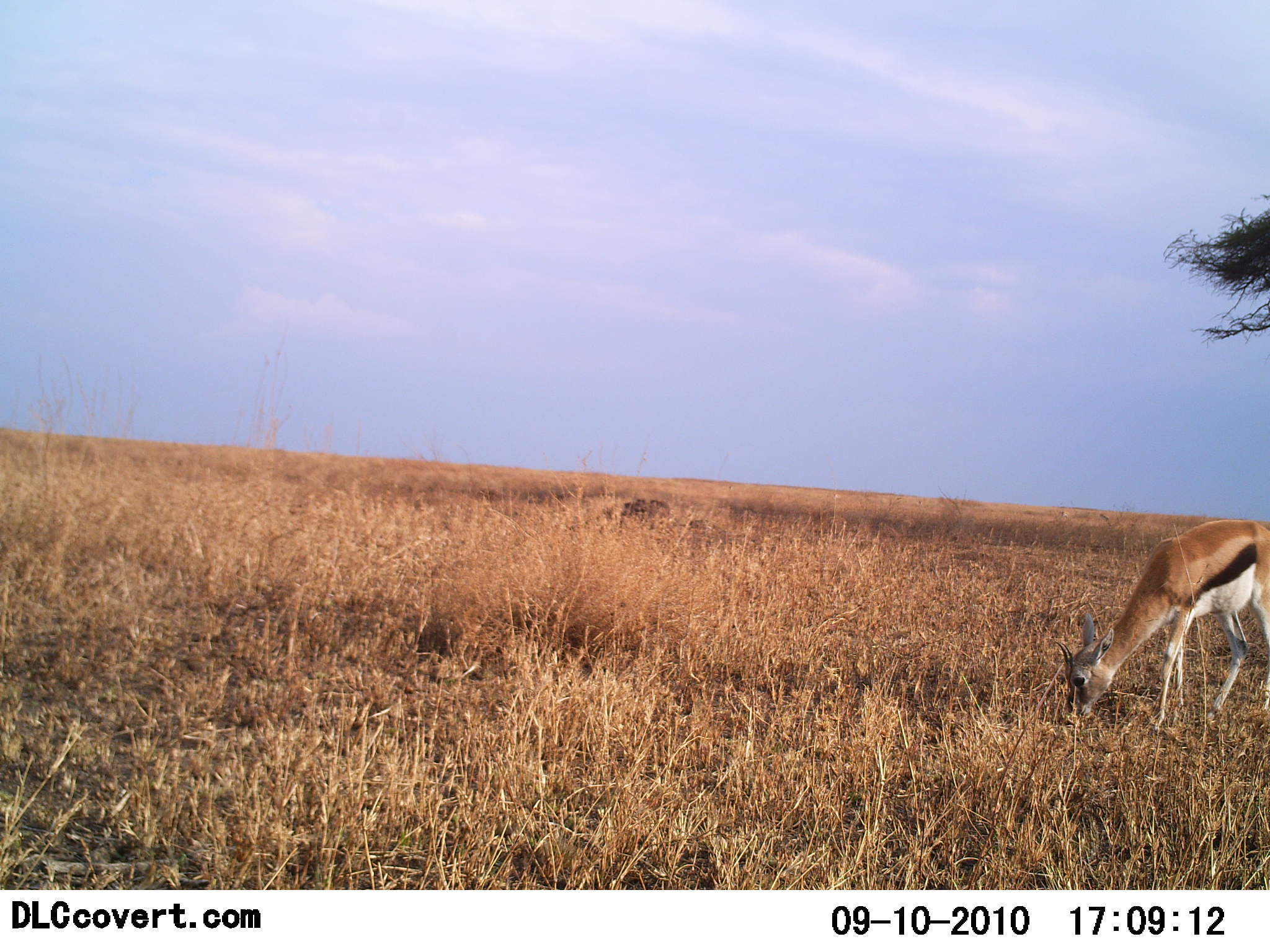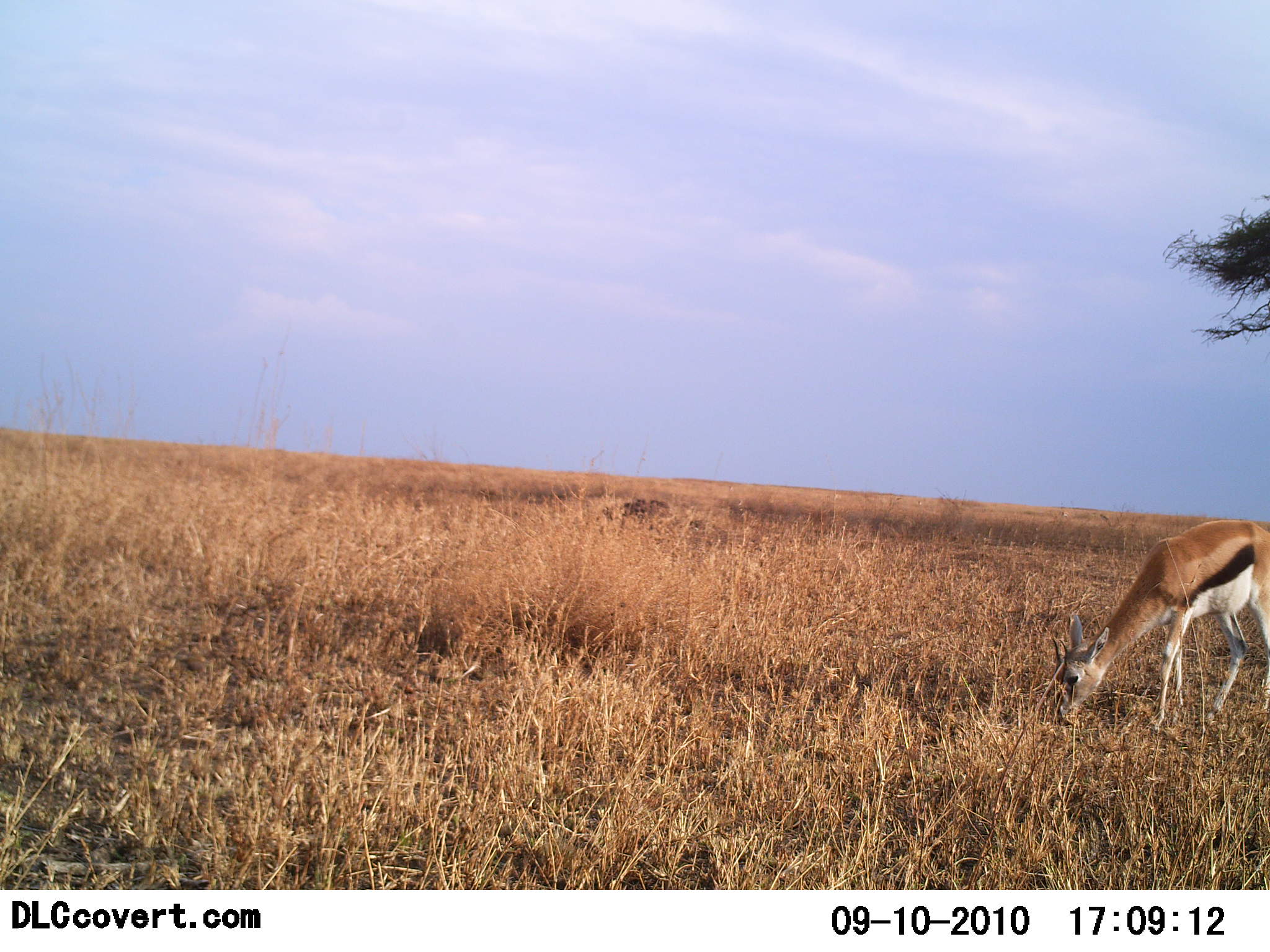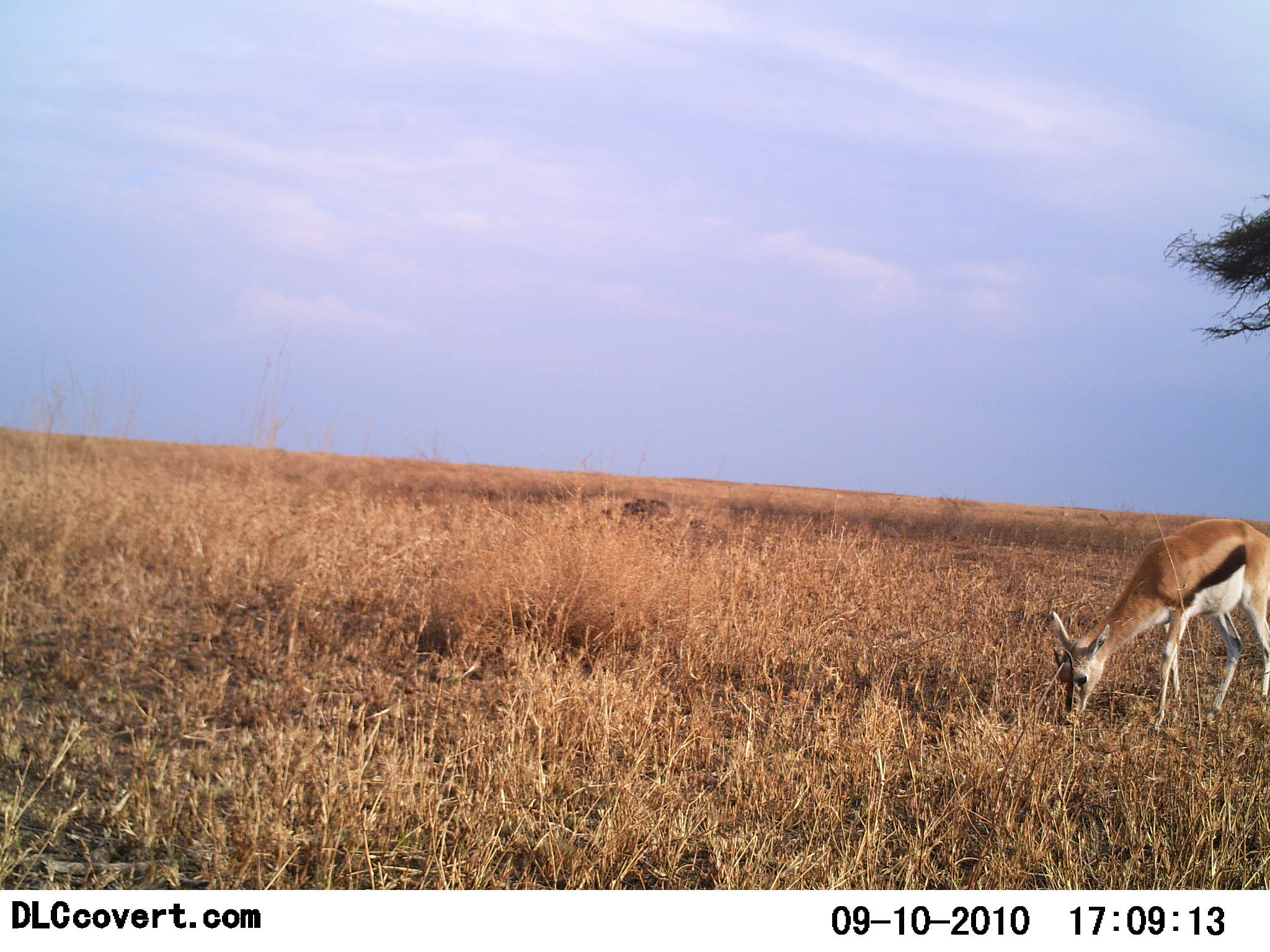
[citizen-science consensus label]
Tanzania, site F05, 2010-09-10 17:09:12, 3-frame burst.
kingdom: Animalia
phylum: Chordata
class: Mammalia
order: Artiodactyla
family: Bovidae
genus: Eudorcas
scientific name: Eudorcas thomsonii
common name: thomson's gazelle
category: gazellethomsons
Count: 1.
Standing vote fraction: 25%.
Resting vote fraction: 0%.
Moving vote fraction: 0%.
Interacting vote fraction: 0%.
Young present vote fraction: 0%.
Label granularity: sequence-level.